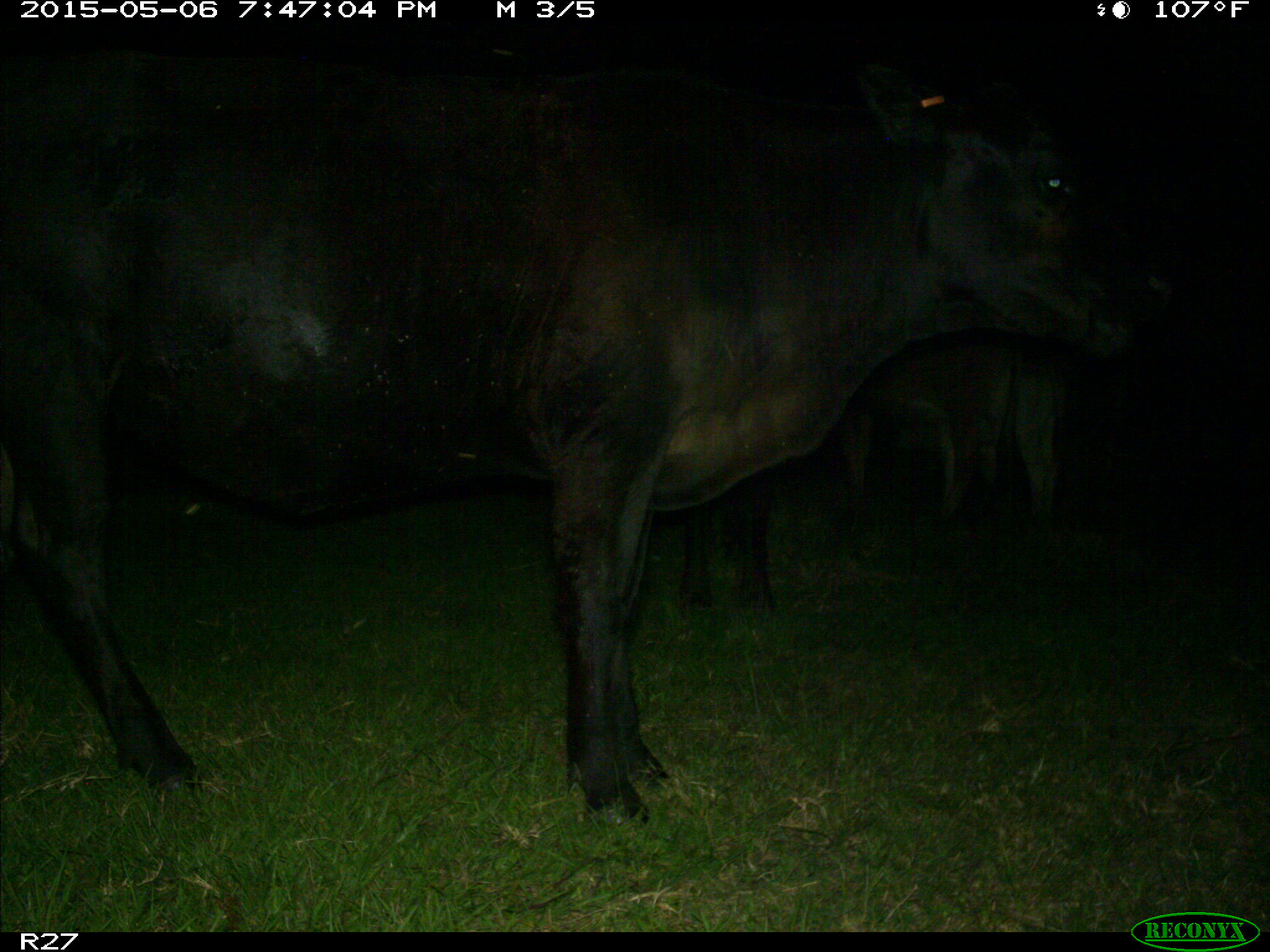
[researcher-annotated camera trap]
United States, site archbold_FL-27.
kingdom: Animalia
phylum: Chordata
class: Mammalia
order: Artiodactyla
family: Bovidae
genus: Bos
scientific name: Bos taurus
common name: domestic cow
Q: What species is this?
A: Bos taurus (domestic cow).